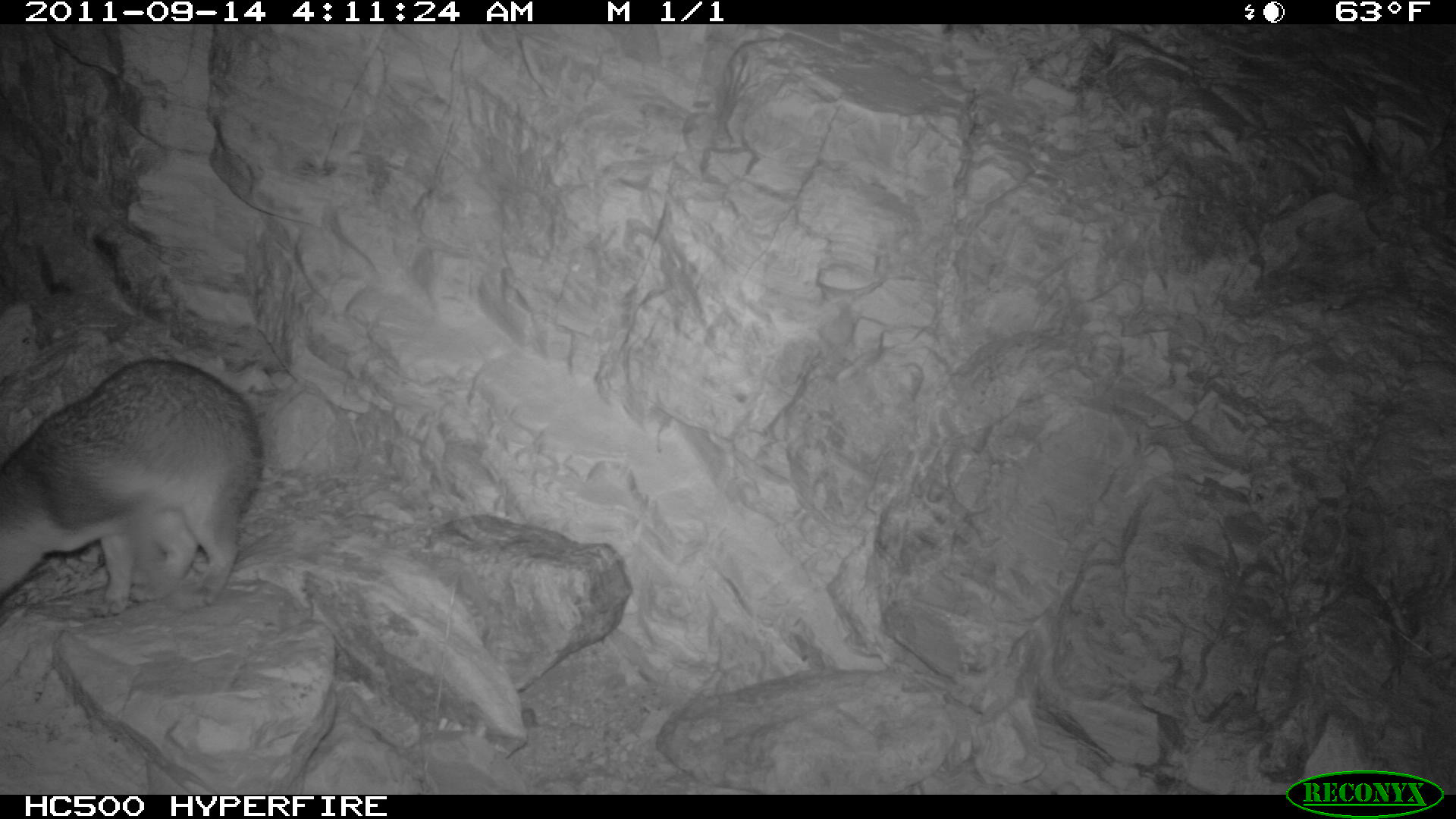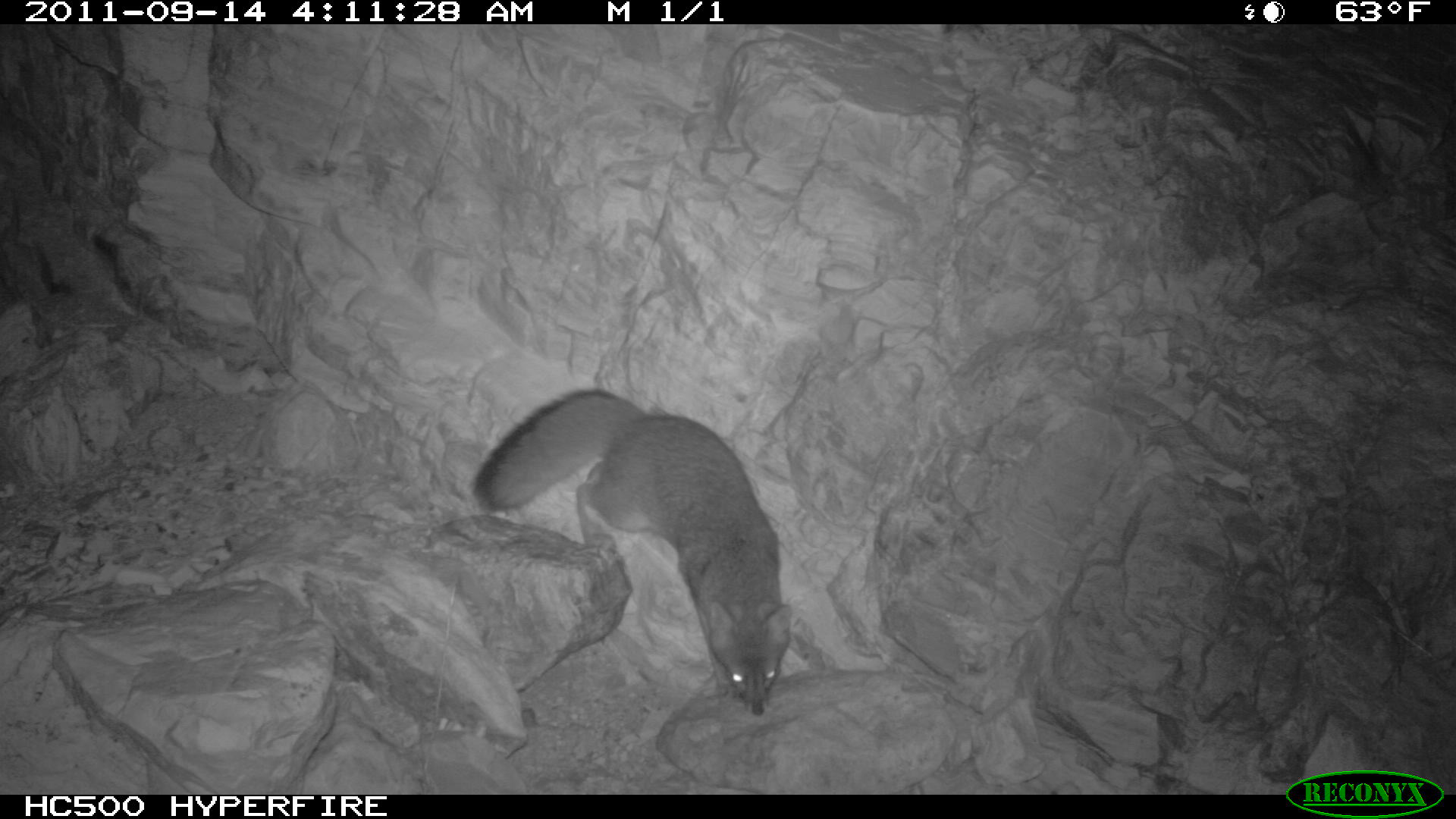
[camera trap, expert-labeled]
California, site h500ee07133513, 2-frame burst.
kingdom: Animalia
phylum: Chordata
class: Mammalia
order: Carnivora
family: Canidae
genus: Urocyon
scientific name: Urocyon littoralis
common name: island fox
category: fox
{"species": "fox (island fox) (Urocyon littoralis)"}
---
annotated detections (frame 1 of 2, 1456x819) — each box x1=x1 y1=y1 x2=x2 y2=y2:
fox: x1=0 y1=356 x2=265 y2=617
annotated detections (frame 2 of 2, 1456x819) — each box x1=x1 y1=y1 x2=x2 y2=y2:
fox: x1=472 y1=388 x2=792 y2=715